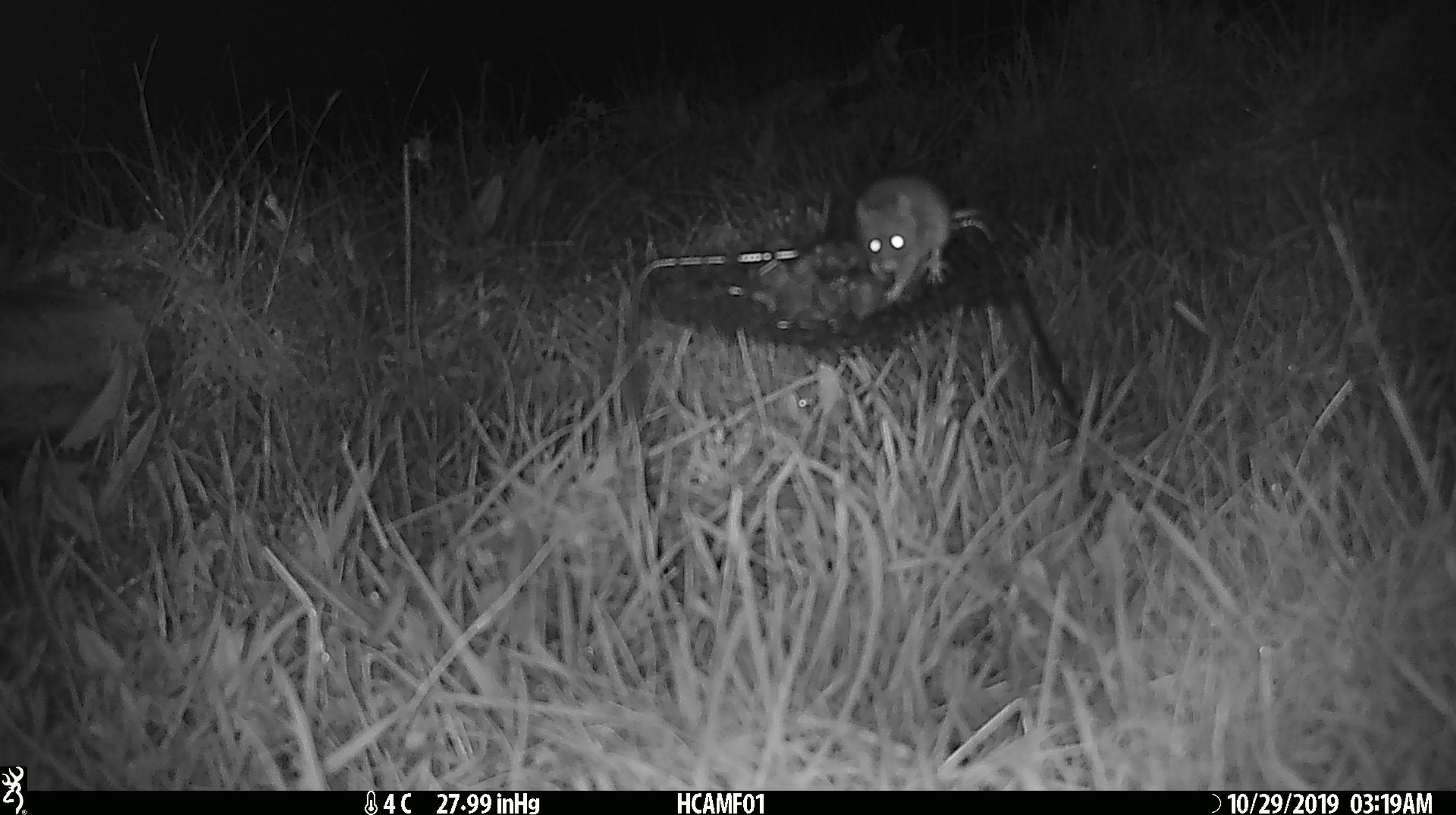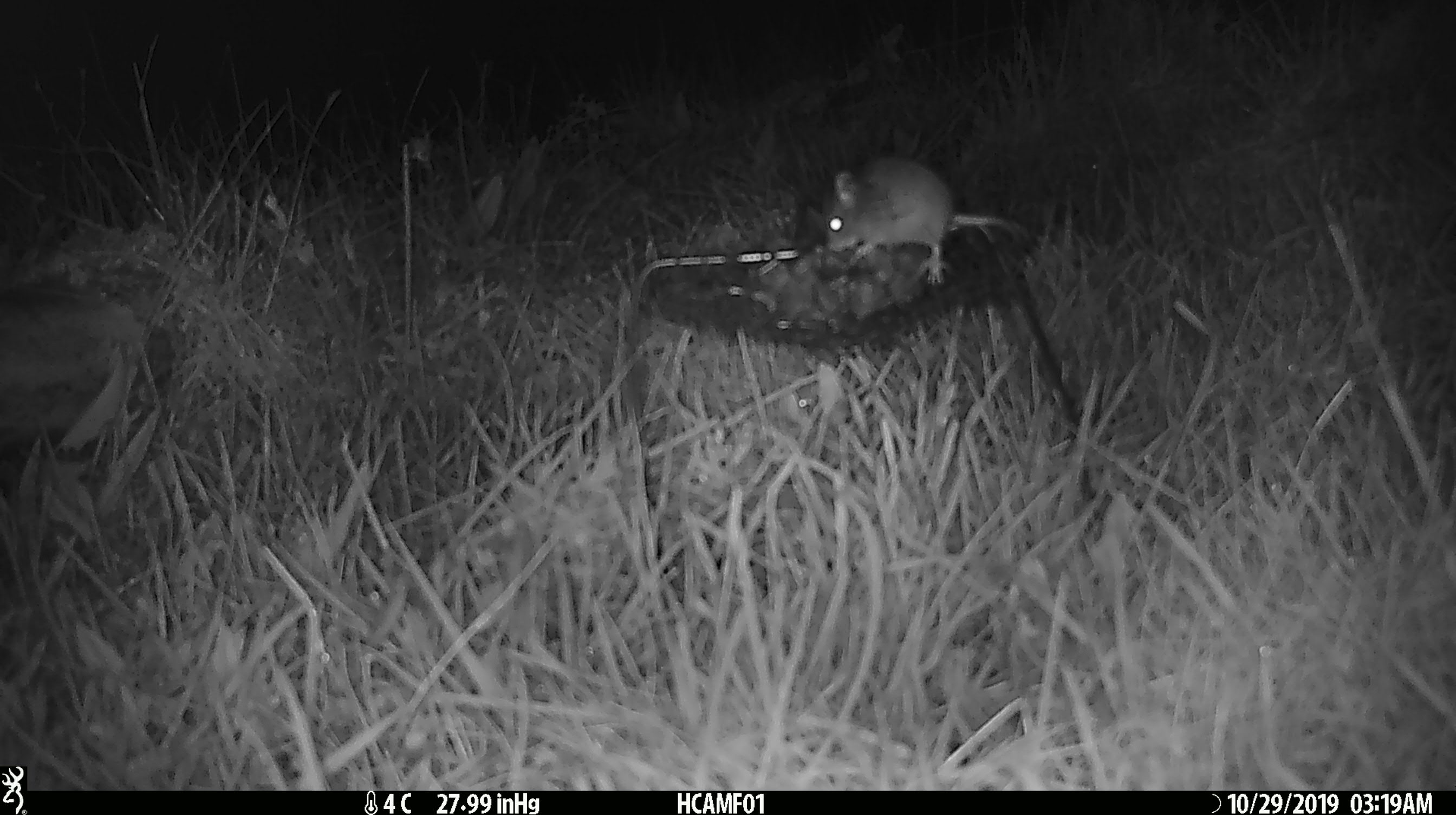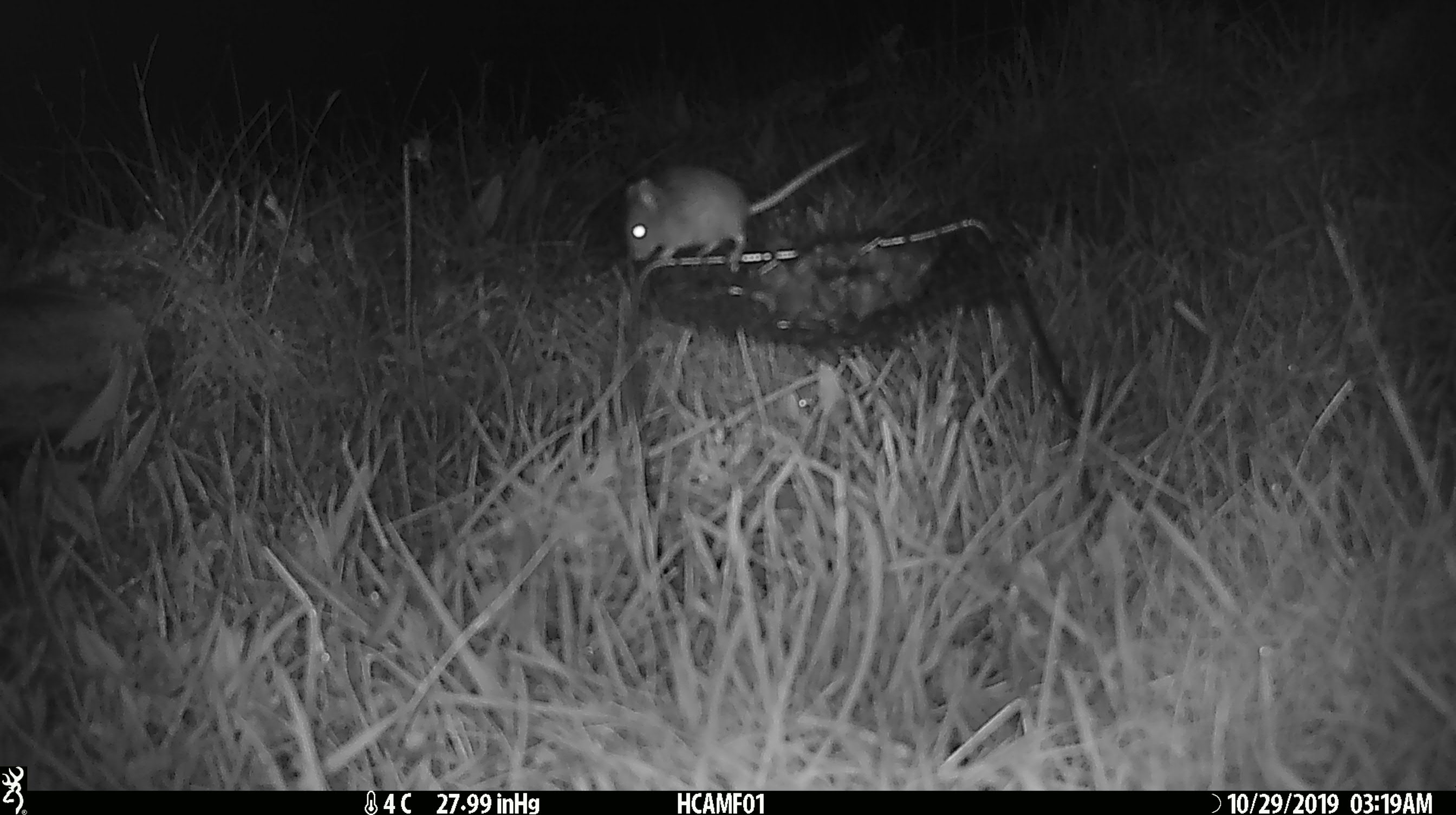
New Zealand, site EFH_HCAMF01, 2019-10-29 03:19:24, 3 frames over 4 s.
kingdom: Animalia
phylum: Chordata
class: Mammalia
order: Rodentia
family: Muridae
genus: Mus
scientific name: Mus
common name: mouse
Mouse (Mus).